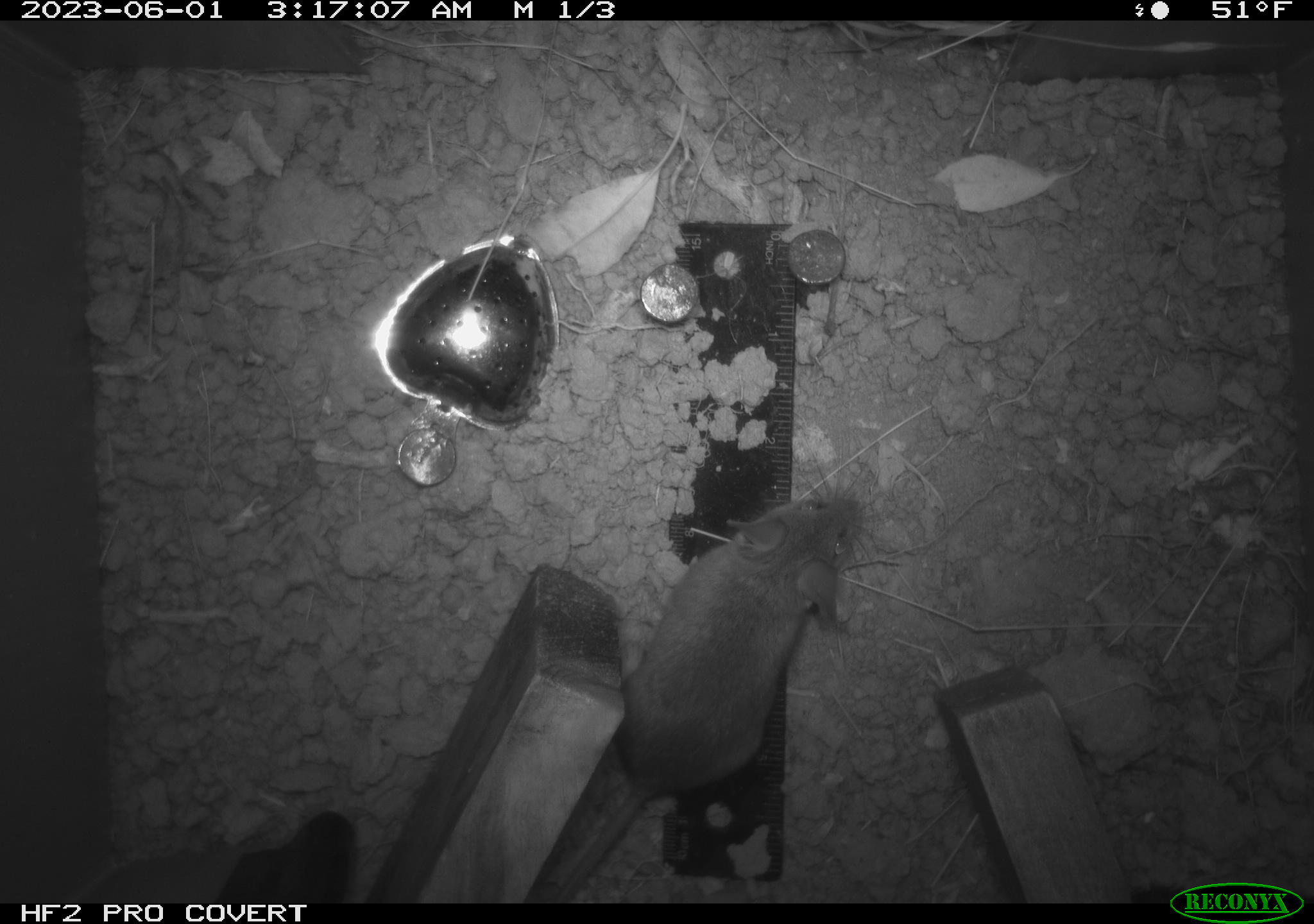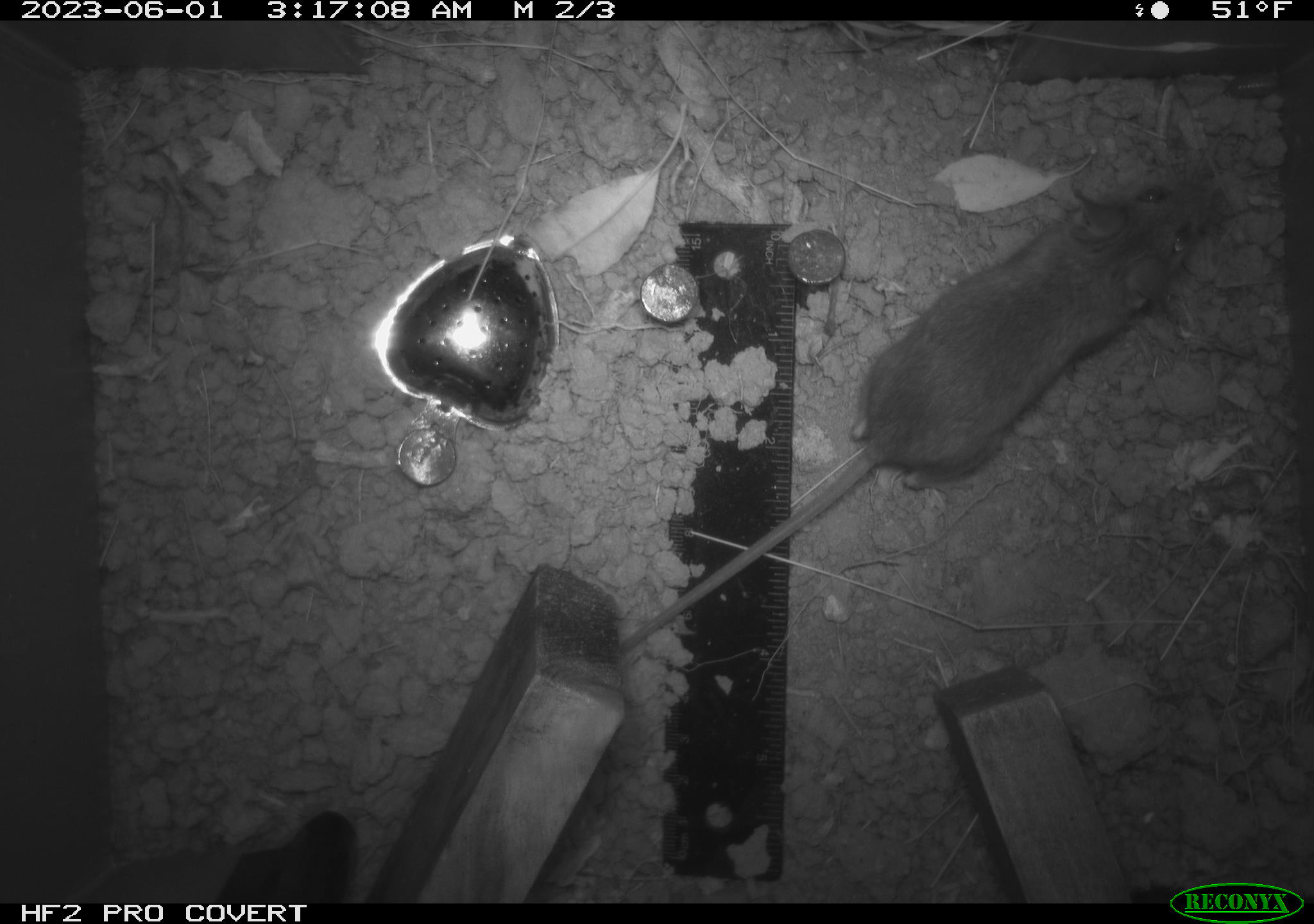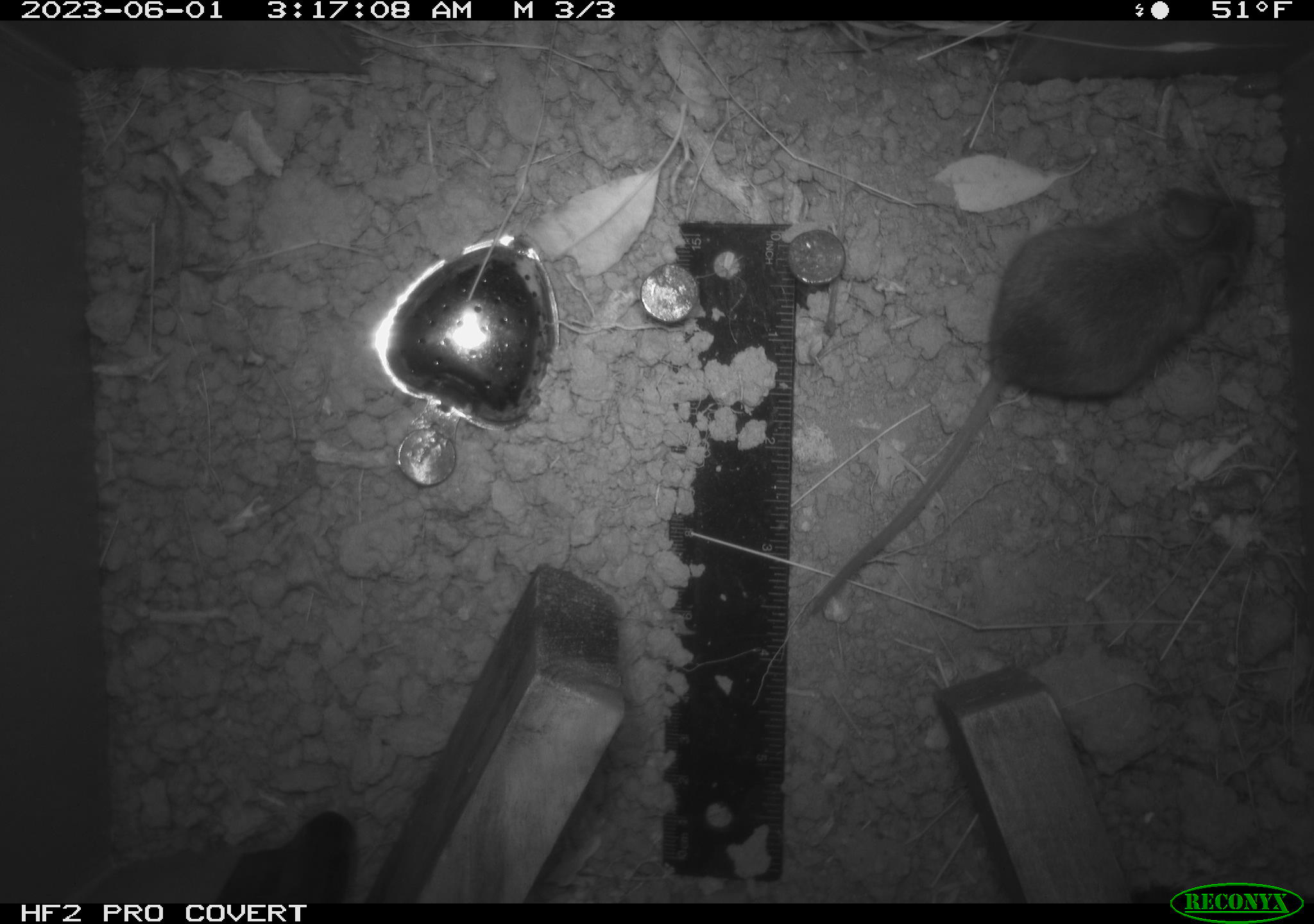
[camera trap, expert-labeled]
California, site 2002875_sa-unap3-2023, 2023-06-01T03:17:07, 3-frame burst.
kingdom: Animalia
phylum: Chordata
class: Mammalia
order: Rodentia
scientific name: Rodentia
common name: mouse species